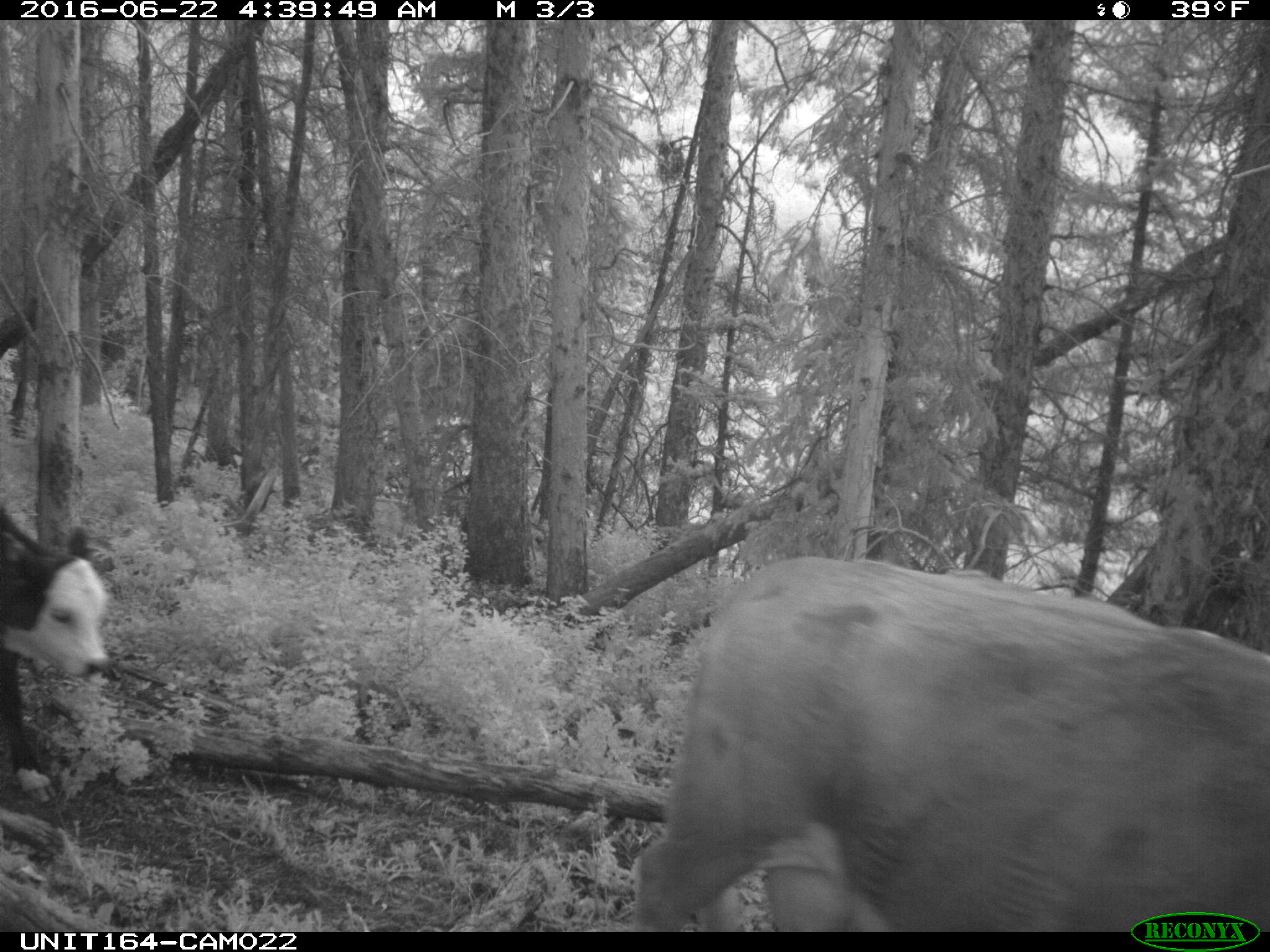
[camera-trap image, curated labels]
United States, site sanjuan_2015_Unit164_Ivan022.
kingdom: Animalia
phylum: Chordata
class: Mammalia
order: Artiodactyla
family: Bovidae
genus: Bos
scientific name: Bos taurus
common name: domestic cow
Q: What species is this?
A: Bos taurus (domestic cow).